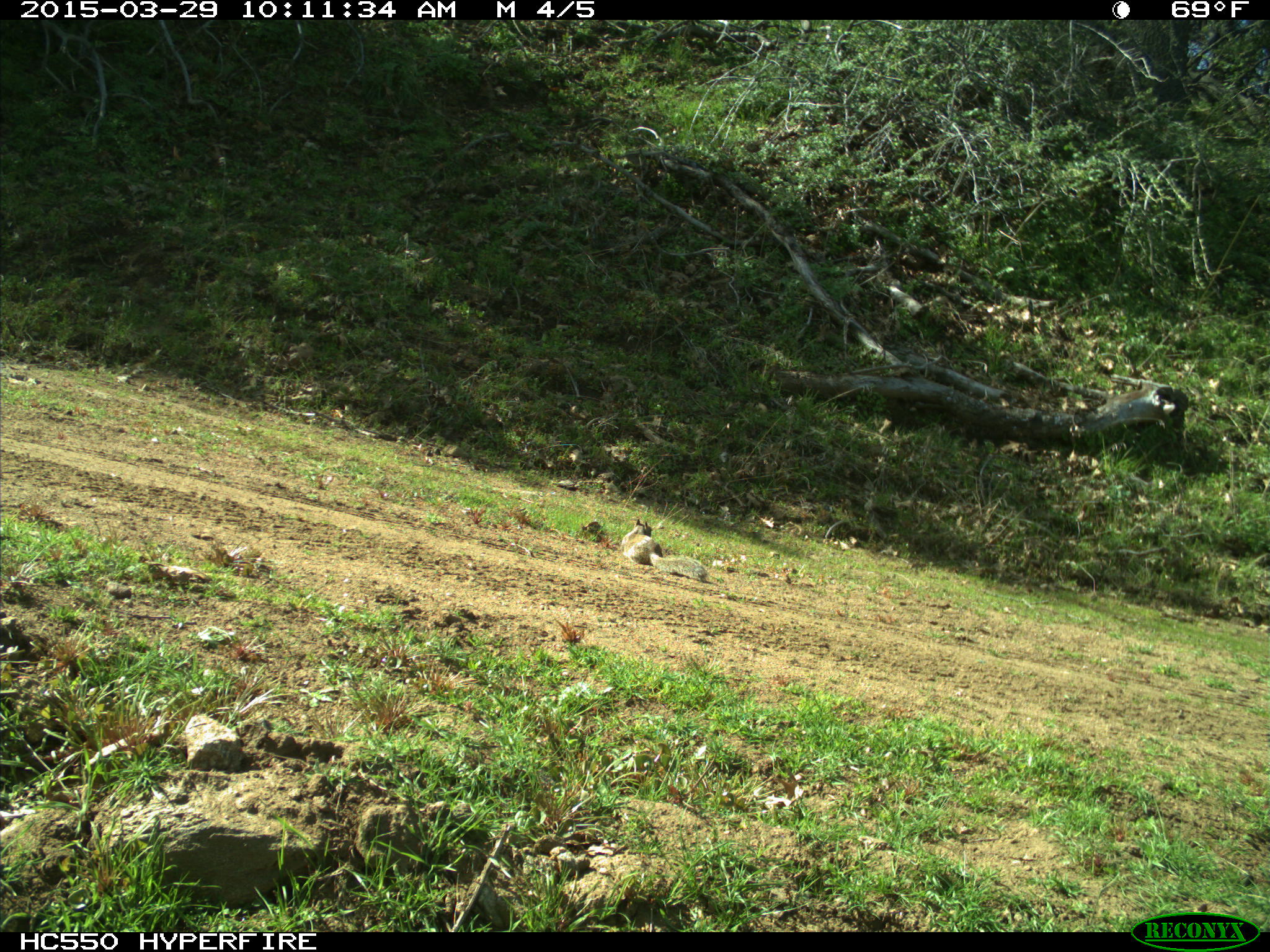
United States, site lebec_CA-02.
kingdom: Animalia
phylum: Chordata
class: Mammalia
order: Rodentia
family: Sciuridae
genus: Otospermophilus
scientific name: Otospermophilus beecheyi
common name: california ground squirrel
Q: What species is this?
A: Otospermophilus beecheyi (california ground squirrel).